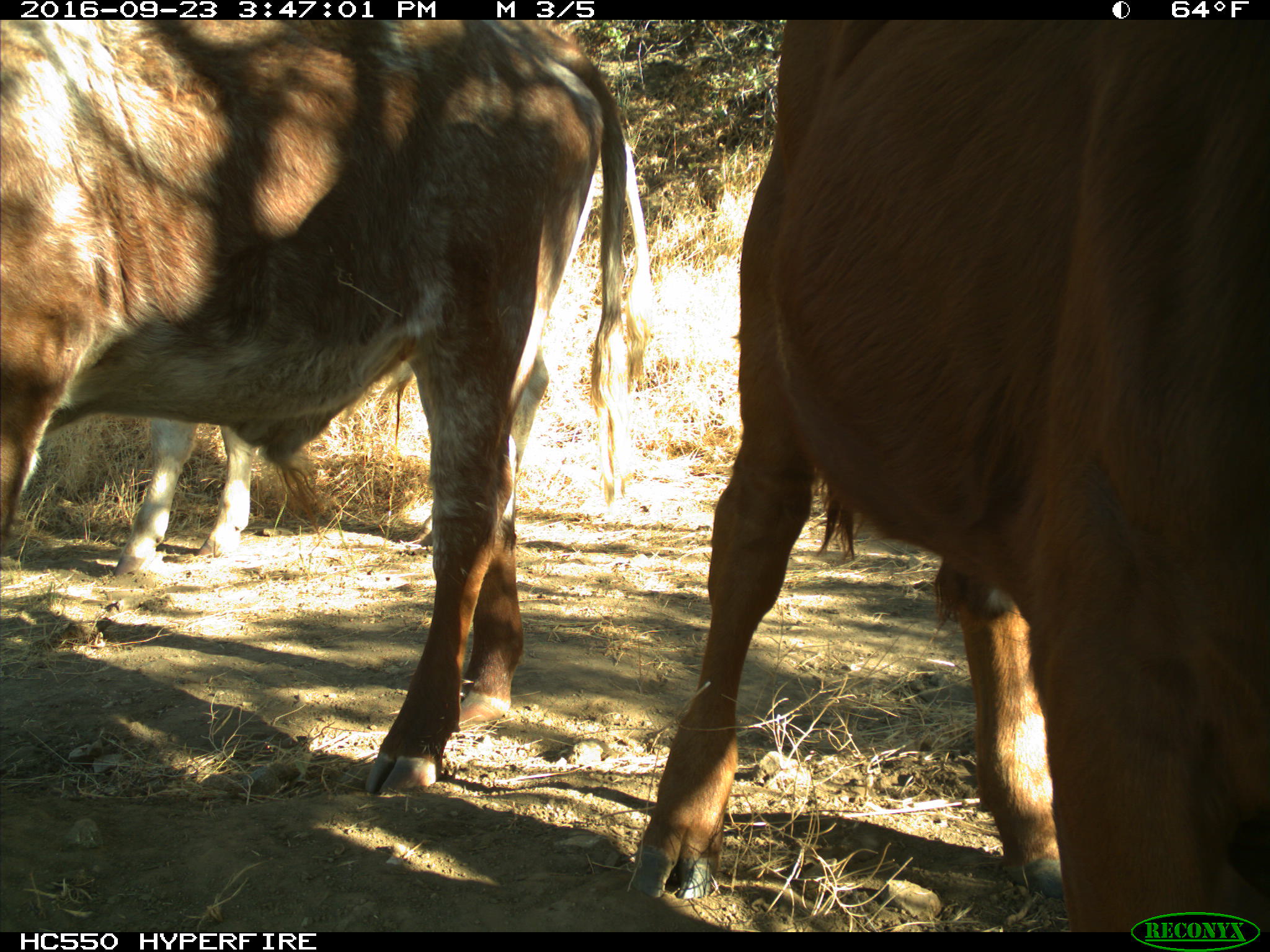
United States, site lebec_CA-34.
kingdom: Animalia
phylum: Chordata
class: Mammalia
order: Artiodactyla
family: Bovidae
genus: Bos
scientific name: Bos taurus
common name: domestic cow